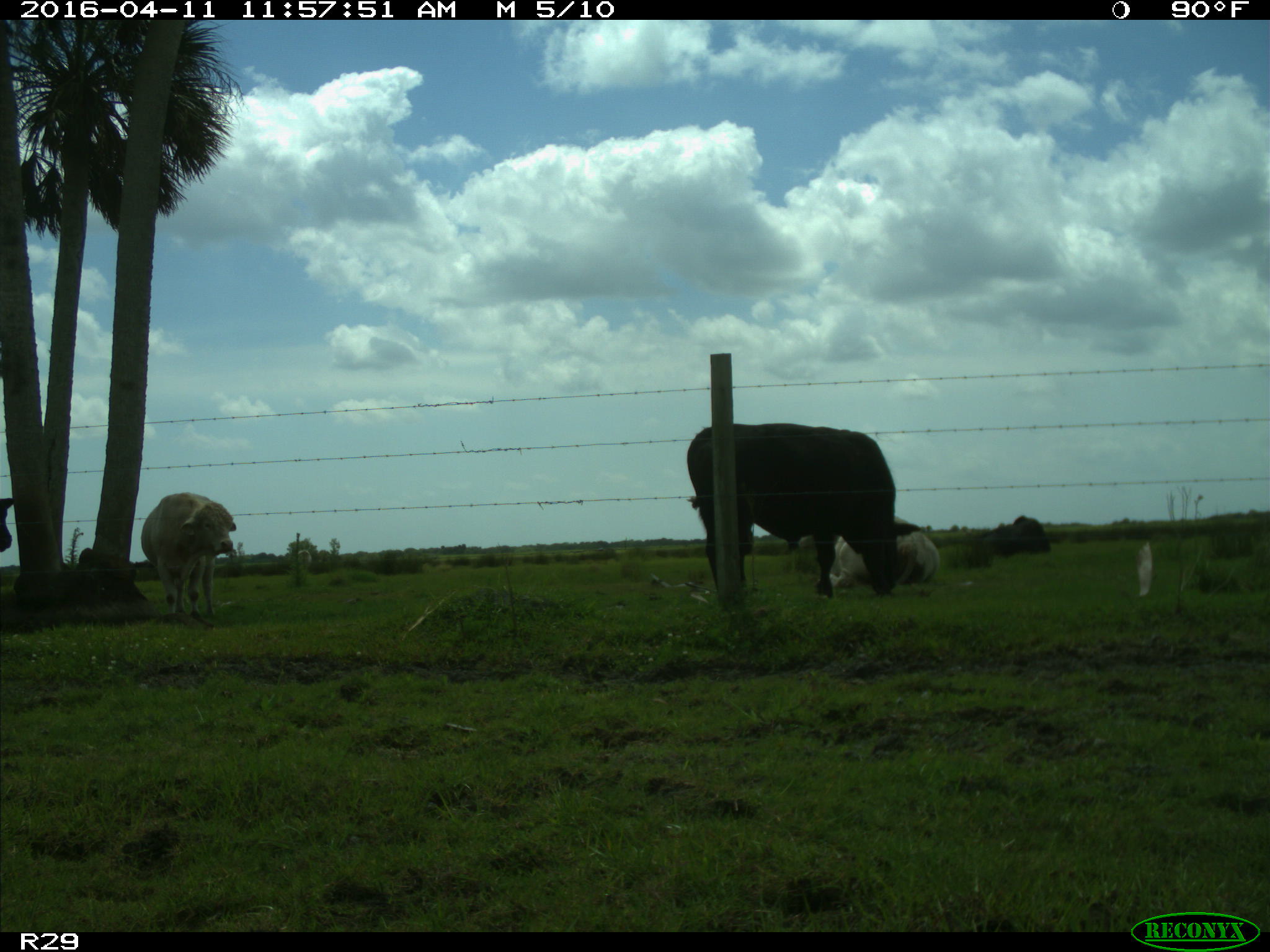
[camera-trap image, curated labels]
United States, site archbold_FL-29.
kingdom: Animalia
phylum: Chordata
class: Mammalia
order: Artiodactyla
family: Bovidae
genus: Bos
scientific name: Bos taurus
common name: domestic cow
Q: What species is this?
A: Bos taurus (domestic cow).